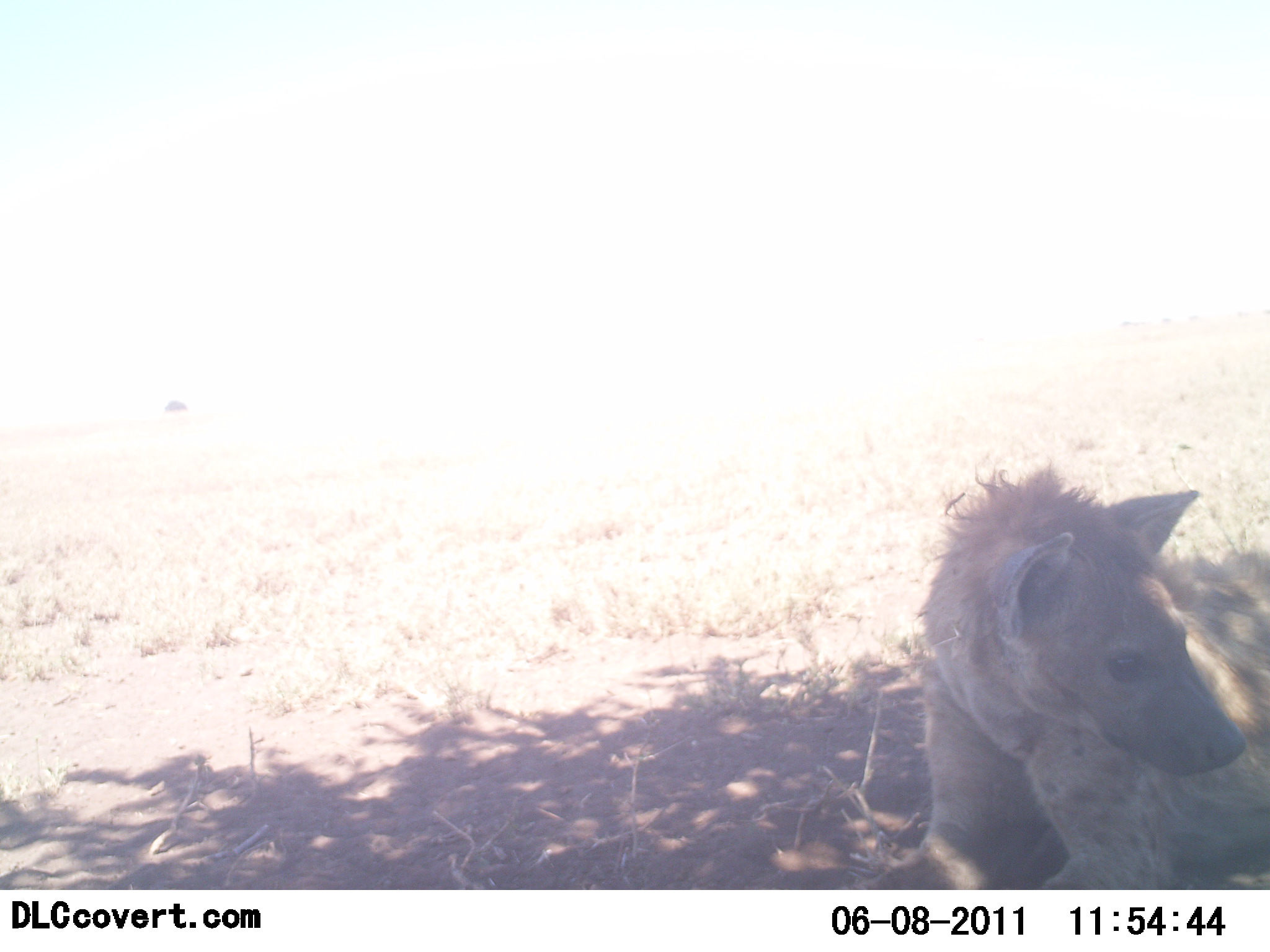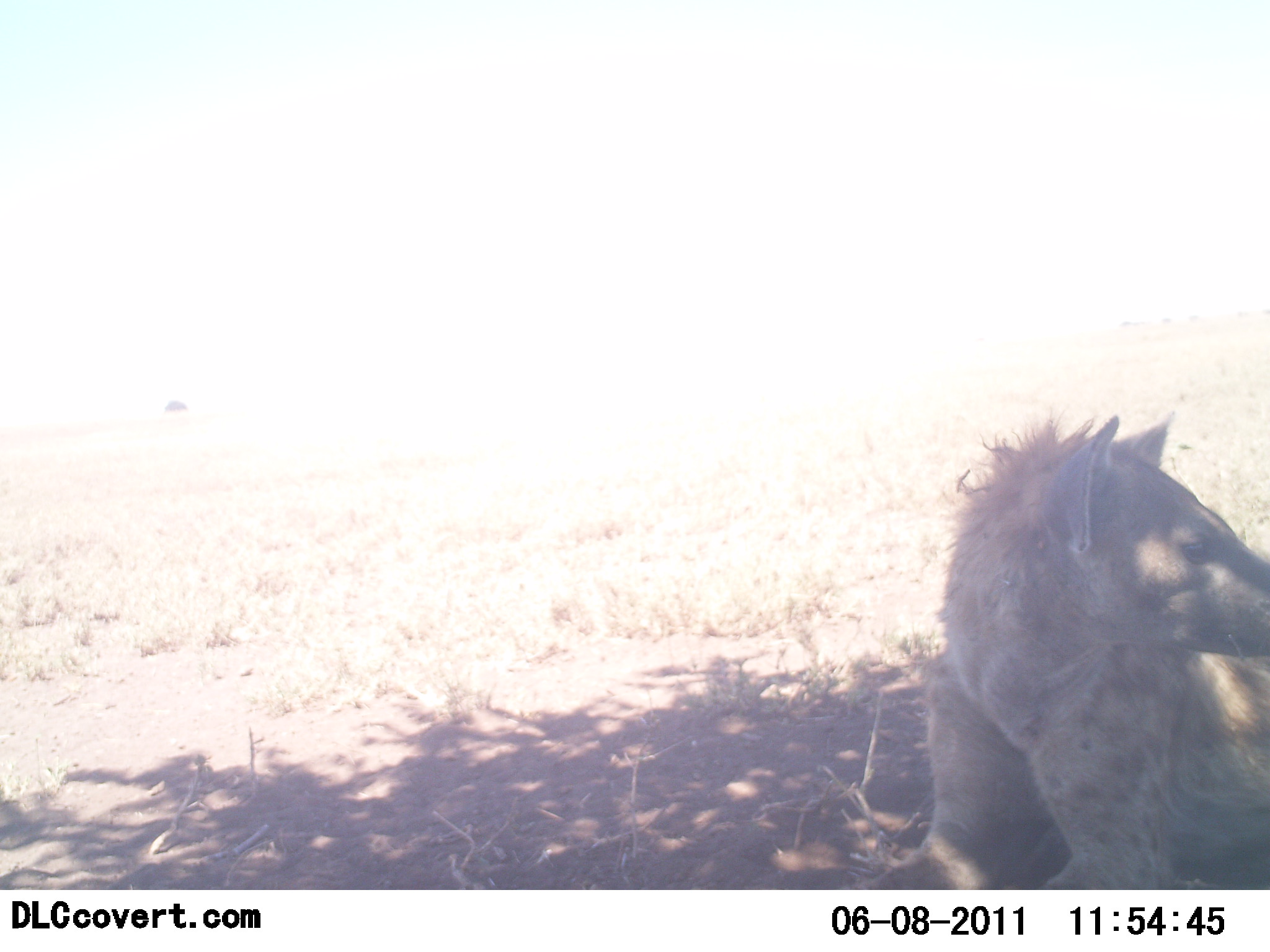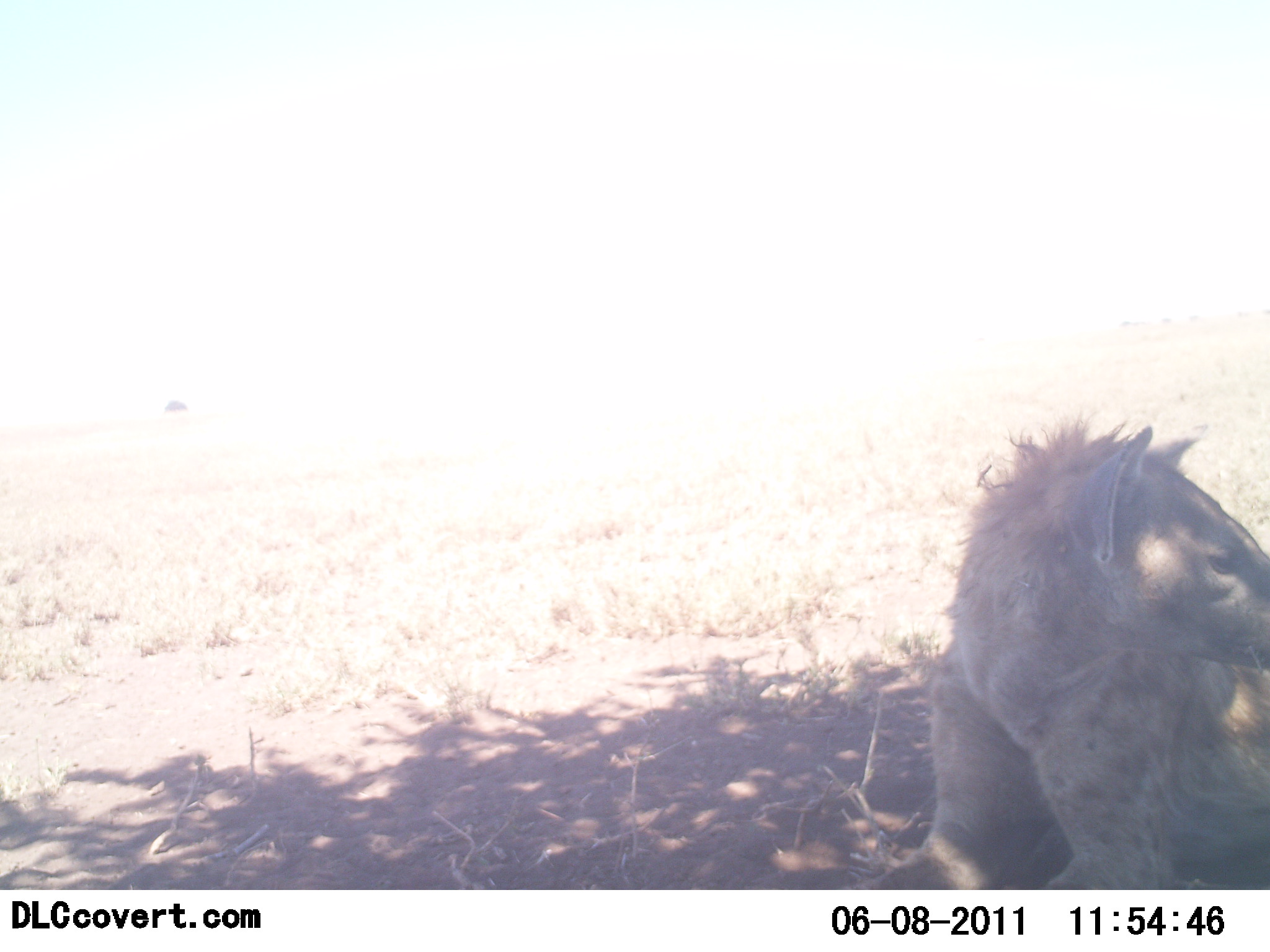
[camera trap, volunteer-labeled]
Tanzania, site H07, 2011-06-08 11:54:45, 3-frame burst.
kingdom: Animalia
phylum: Chordata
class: Mammalia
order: Carnivora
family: Hyaenidae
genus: Crocuta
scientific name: Crocuta crocuta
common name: spotted hyena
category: hyenaspotted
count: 1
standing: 0%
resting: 91%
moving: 9%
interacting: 0%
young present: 0%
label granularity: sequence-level